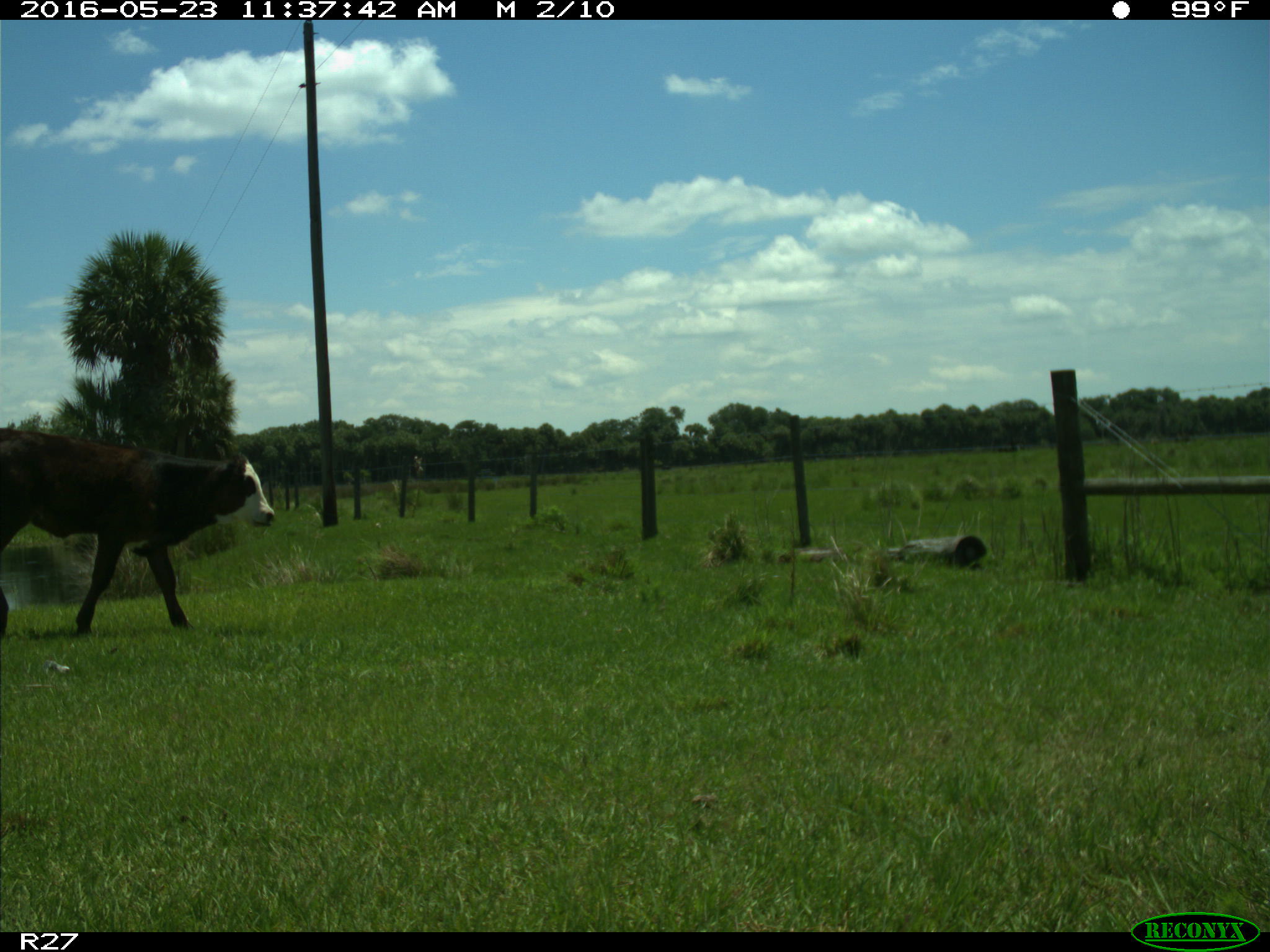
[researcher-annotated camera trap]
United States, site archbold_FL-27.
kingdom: Animalia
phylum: Chordata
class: Mammalia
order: Artiodactyla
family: Bovidae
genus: Bos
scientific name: Bos taurus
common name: domestic cow